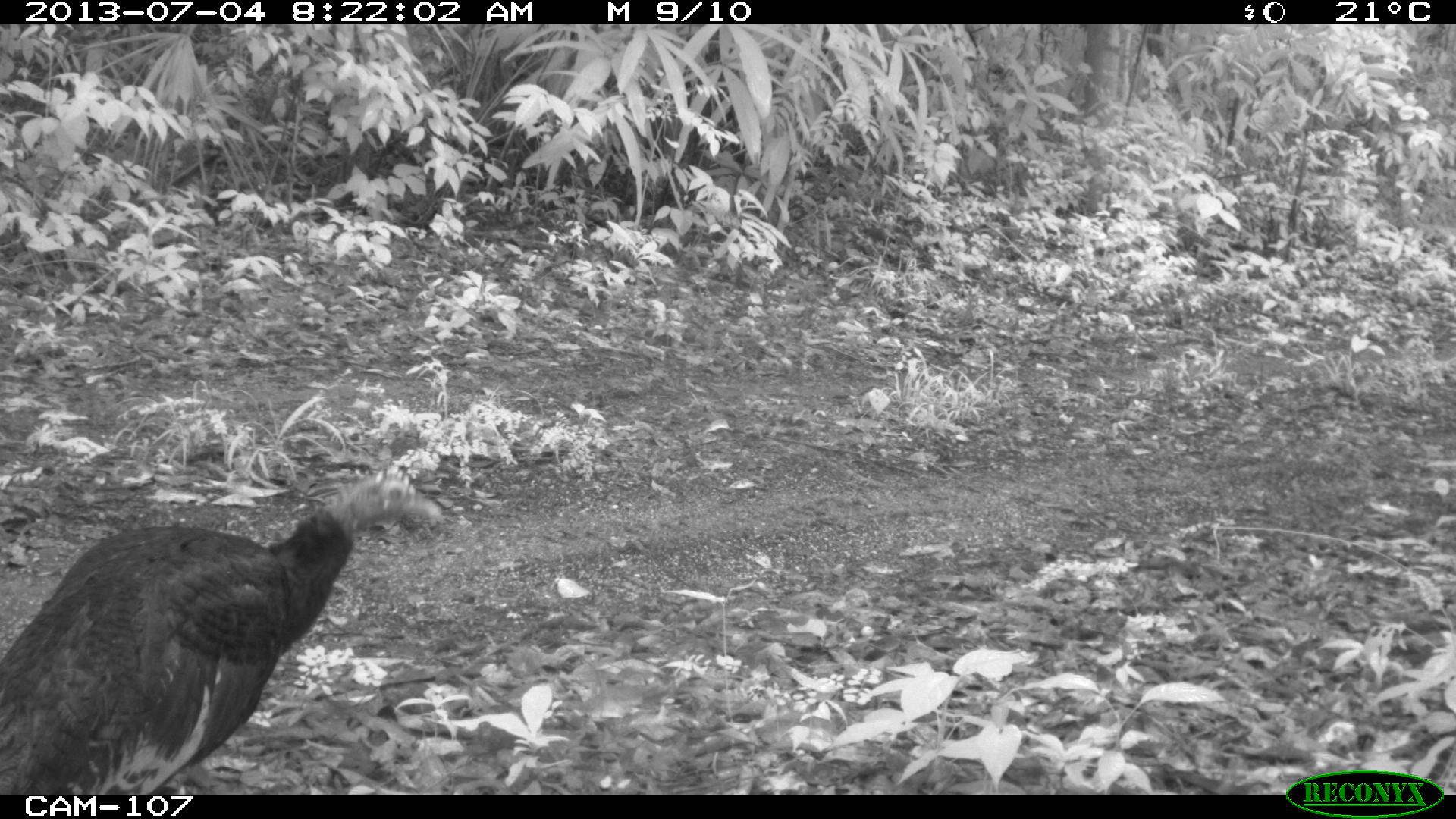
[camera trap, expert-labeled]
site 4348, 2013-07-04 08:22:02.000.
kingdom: Animalia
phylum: Chordata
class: Aves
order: Galliformes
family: Phasianidae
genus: Meleagris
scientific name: Meleagris ocellata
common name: ocellated turkey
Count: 1.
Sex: female.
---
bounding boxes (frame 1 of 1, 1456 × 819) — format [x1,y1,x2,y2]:
meleagris ocellata: [0,459,444,792]